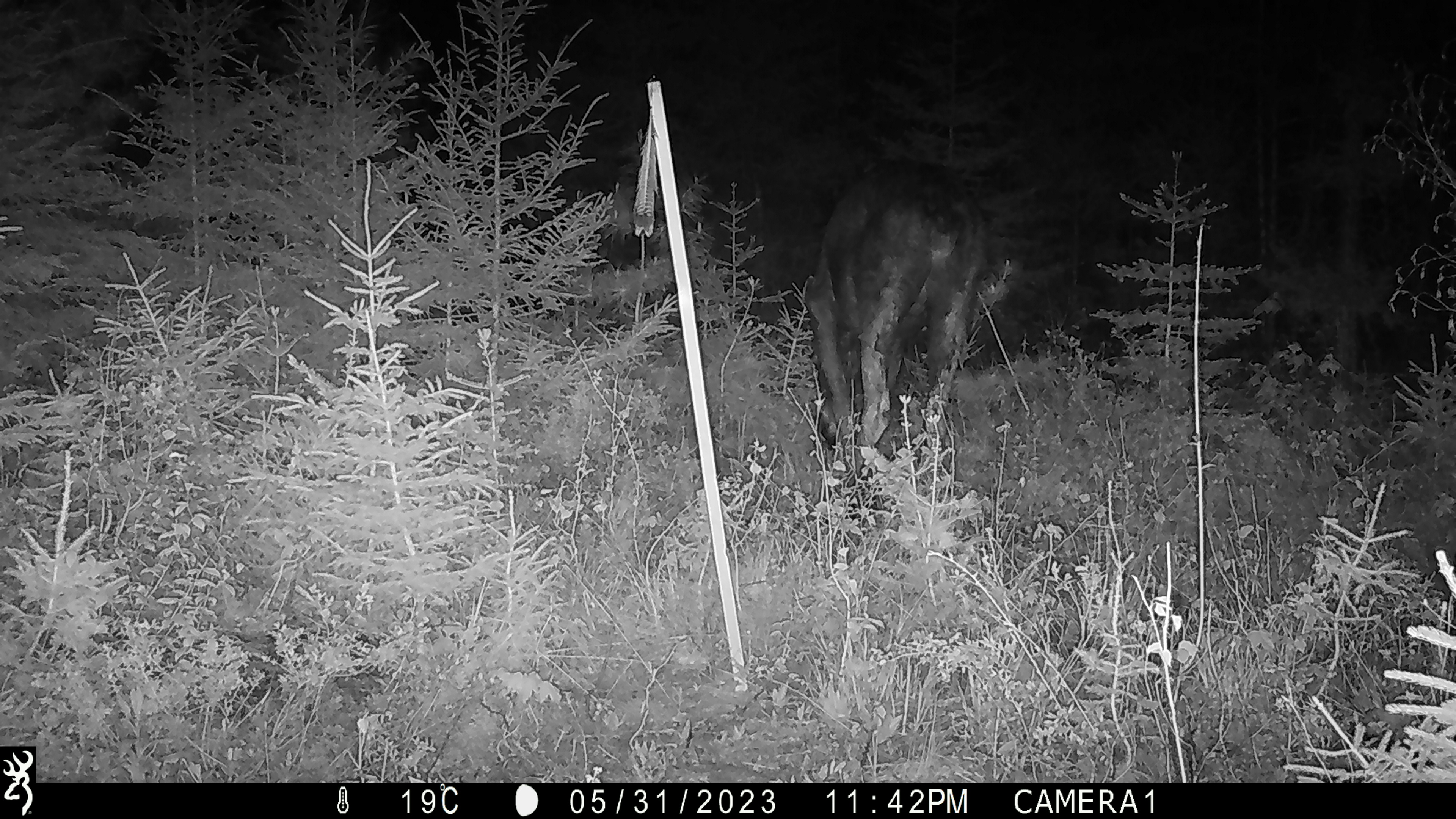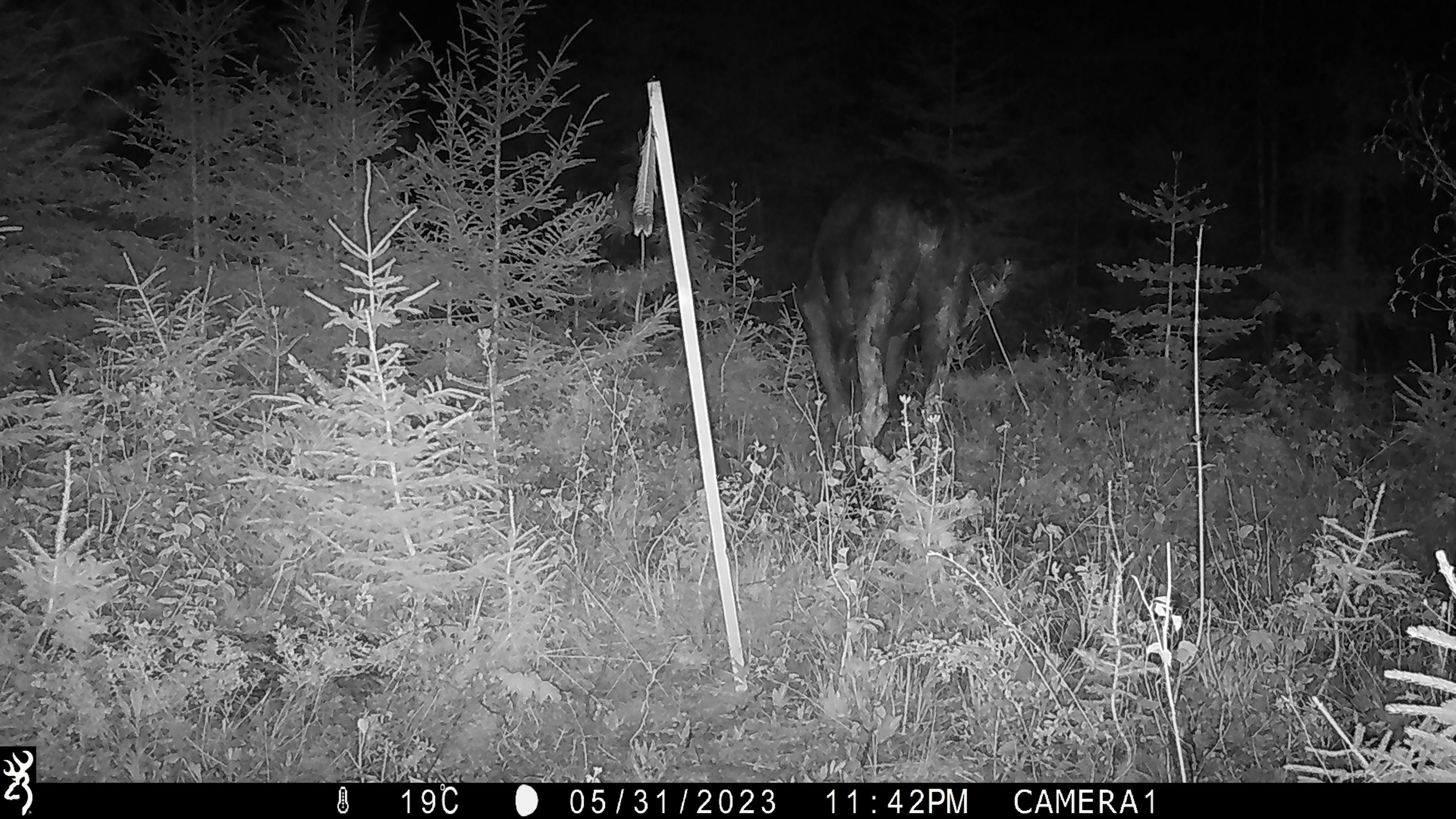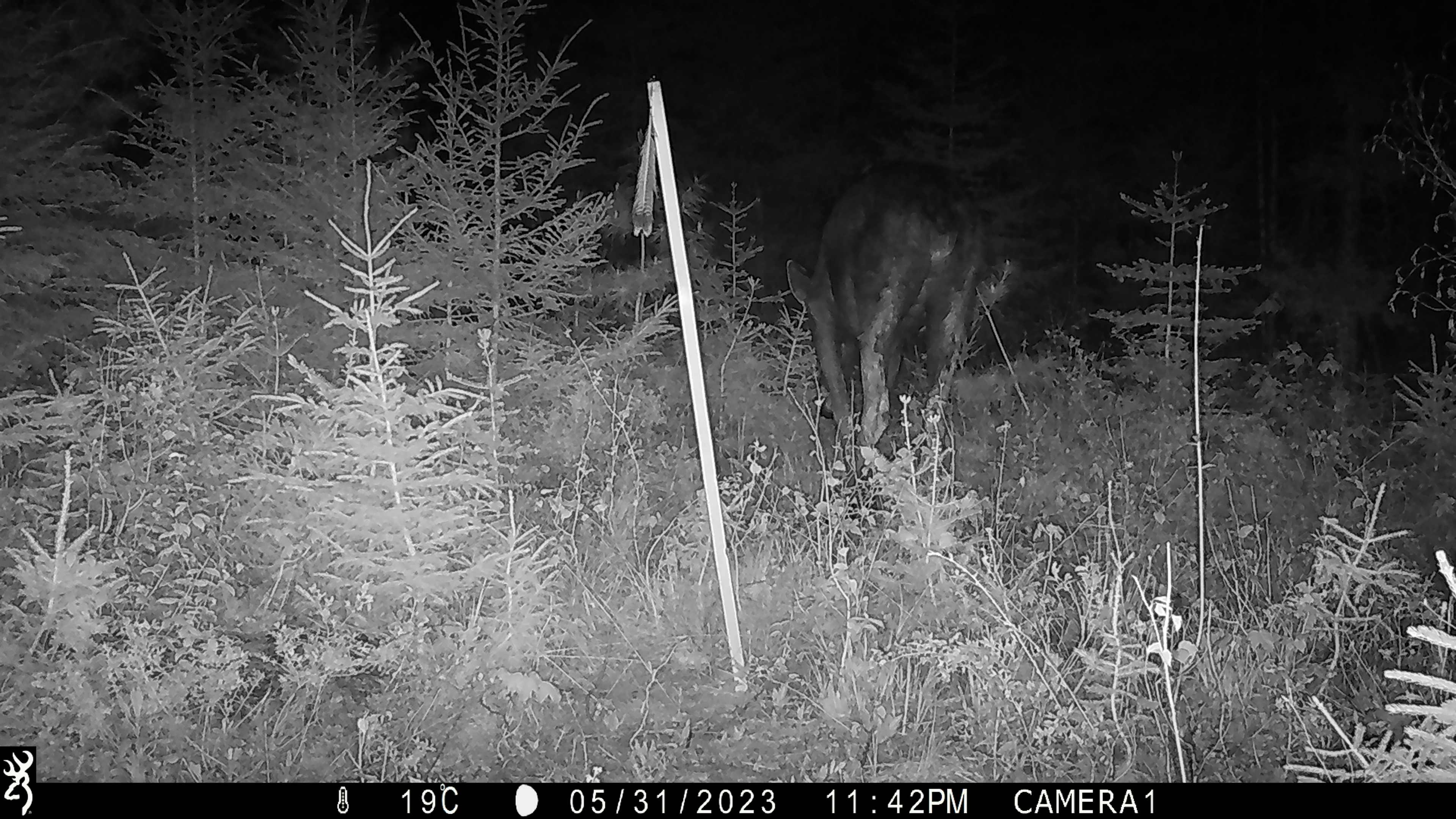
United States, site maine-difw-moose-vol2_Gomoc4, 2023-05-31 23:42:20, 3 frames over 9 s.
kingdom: Animalia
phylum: Chordata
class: Mammalia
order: Artiodactyla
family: Cervidae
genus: Alces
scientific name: Alces alces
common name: moose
Moose (Alces alces).